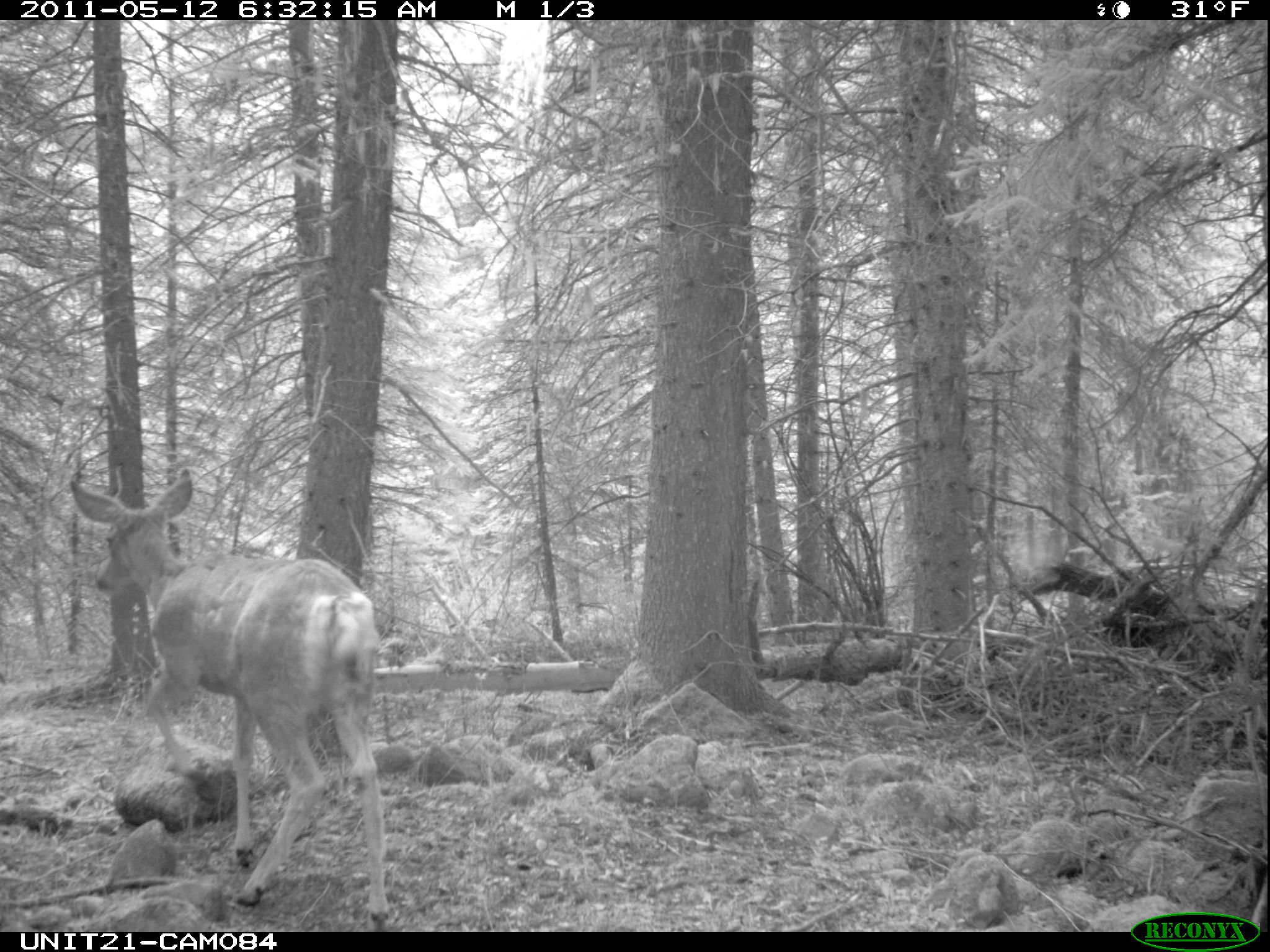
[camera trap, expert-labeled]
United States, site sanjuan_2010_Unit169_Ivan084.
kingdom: Animalia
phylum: Chordata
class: Mammalia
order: Artiodactyla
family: Cervidae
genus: Odocoileus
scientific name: Odocoileus hemionus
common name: mule deer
Odocoileus hemionus (mule deer).